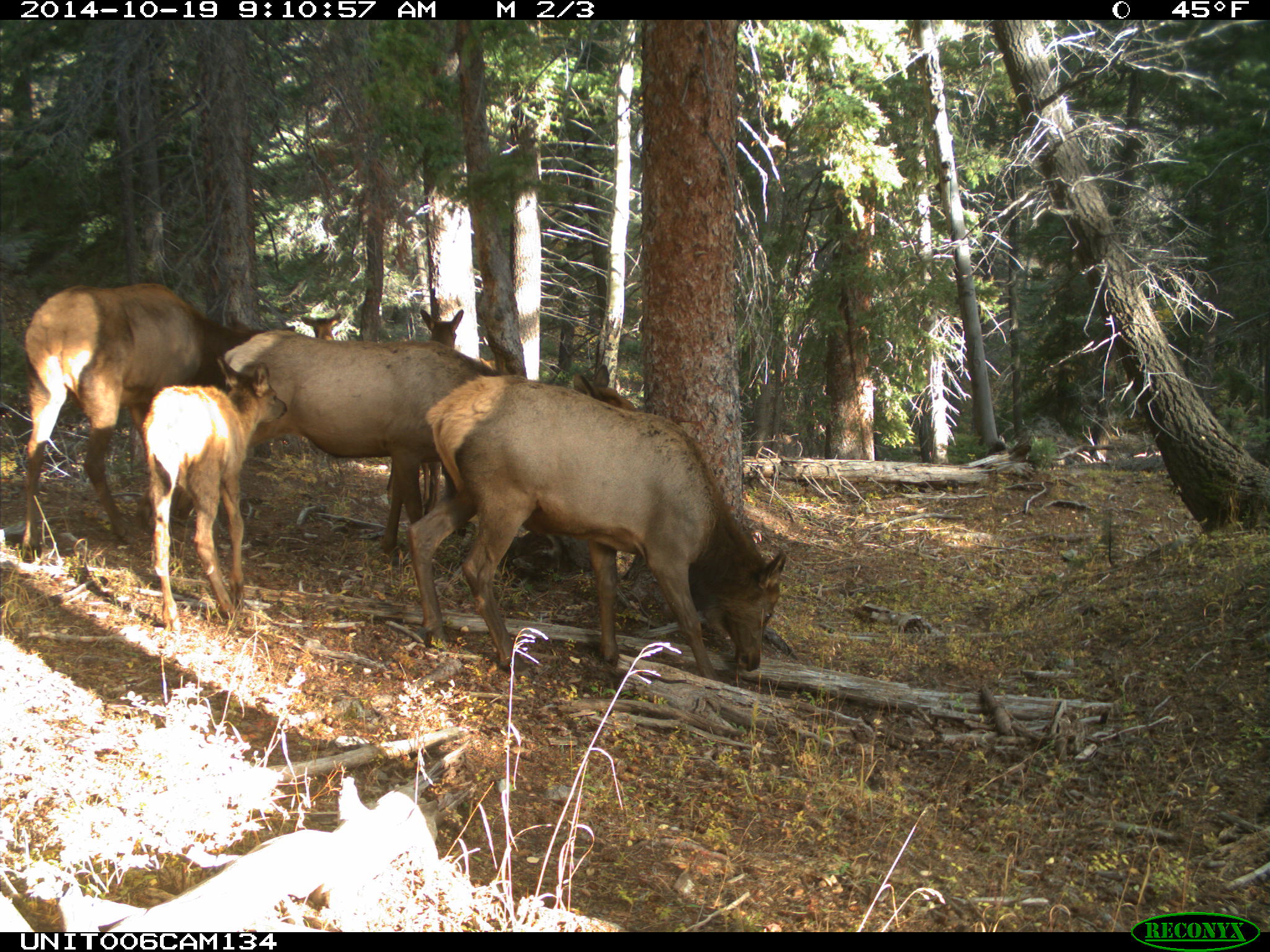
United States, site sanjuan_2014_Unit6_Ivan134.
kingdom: Animalia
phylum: Chordata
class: Mammalia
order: Artiodactyla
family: Cervidae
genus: Cervus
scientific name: Cervus elaphus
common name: red deer